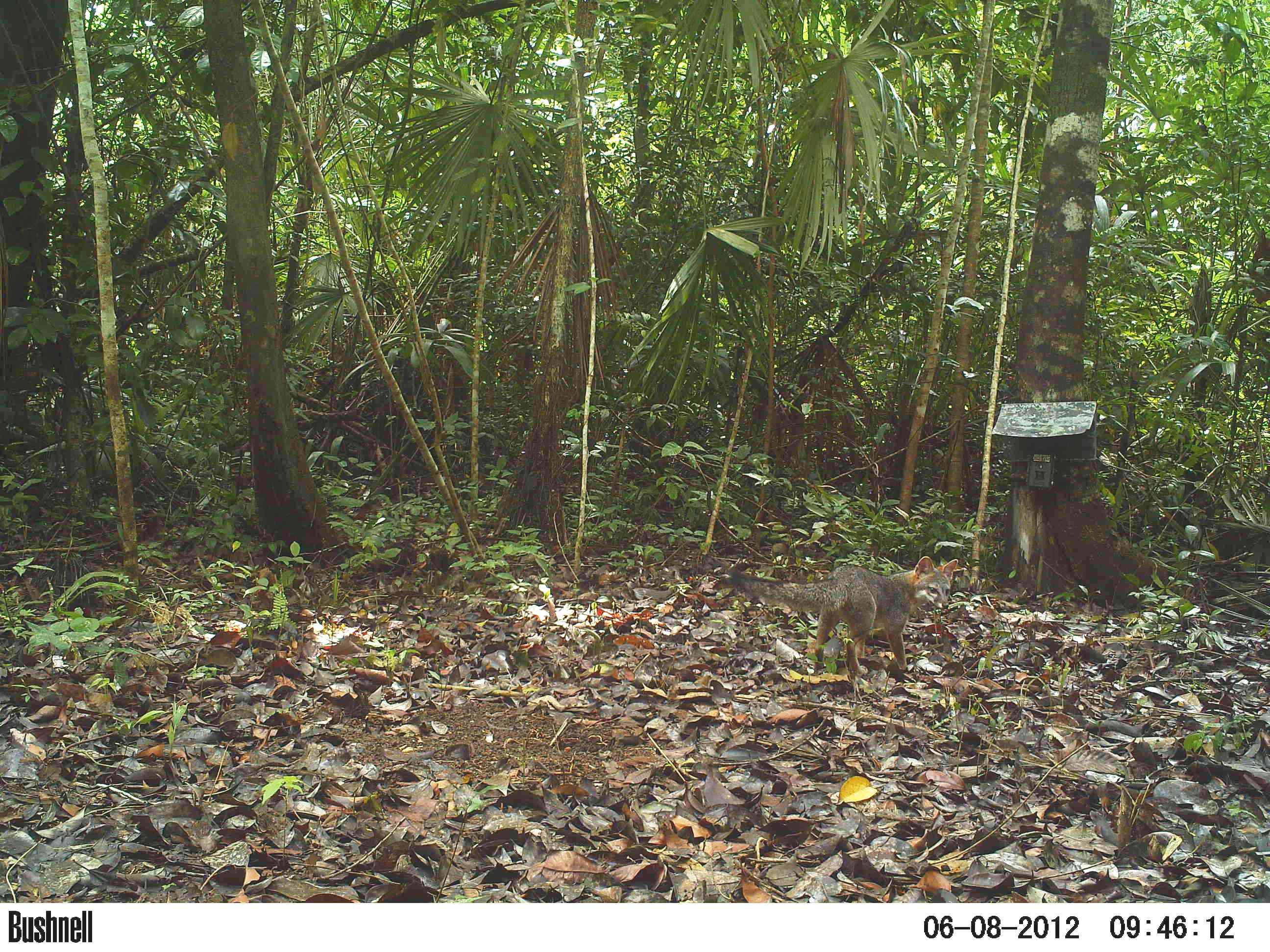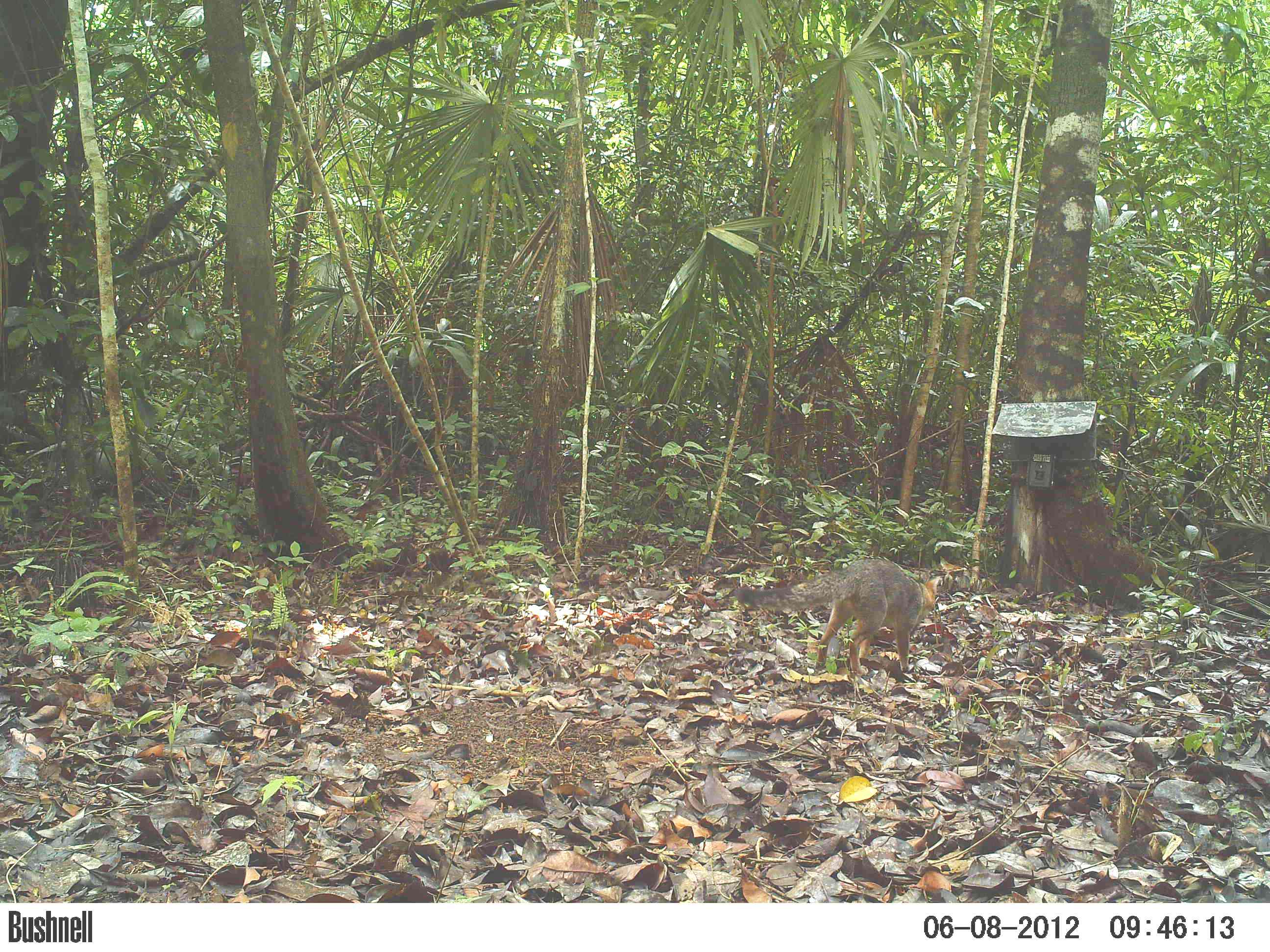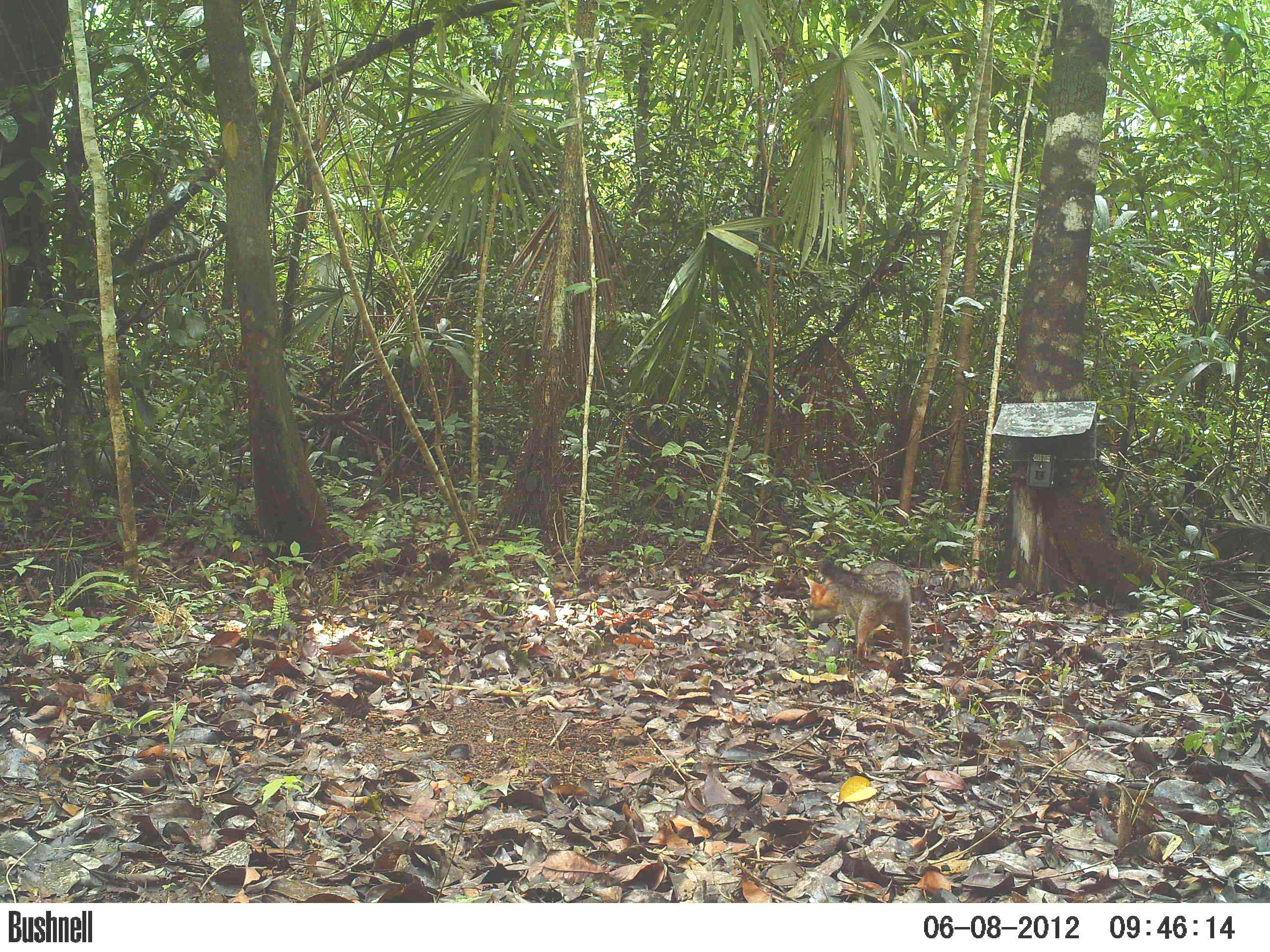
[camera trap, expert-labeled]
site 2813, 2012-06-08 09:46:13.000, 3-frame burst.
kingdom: Animalia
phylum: Chordata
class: Mammalia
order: Carnivora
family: Canidae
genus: Urocyon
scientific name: Urocyon cinereoargenteus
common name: gray fox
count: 1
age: adult